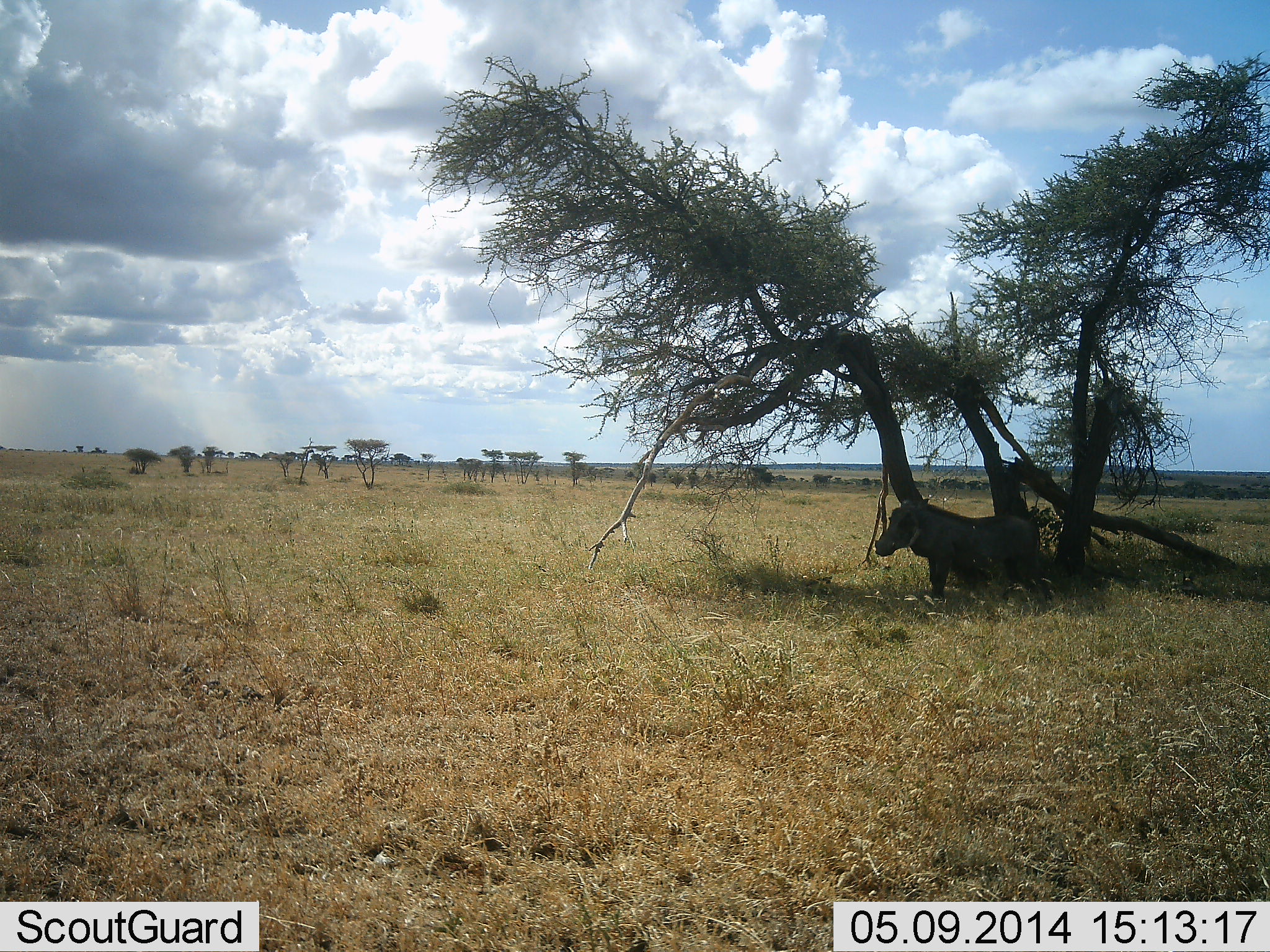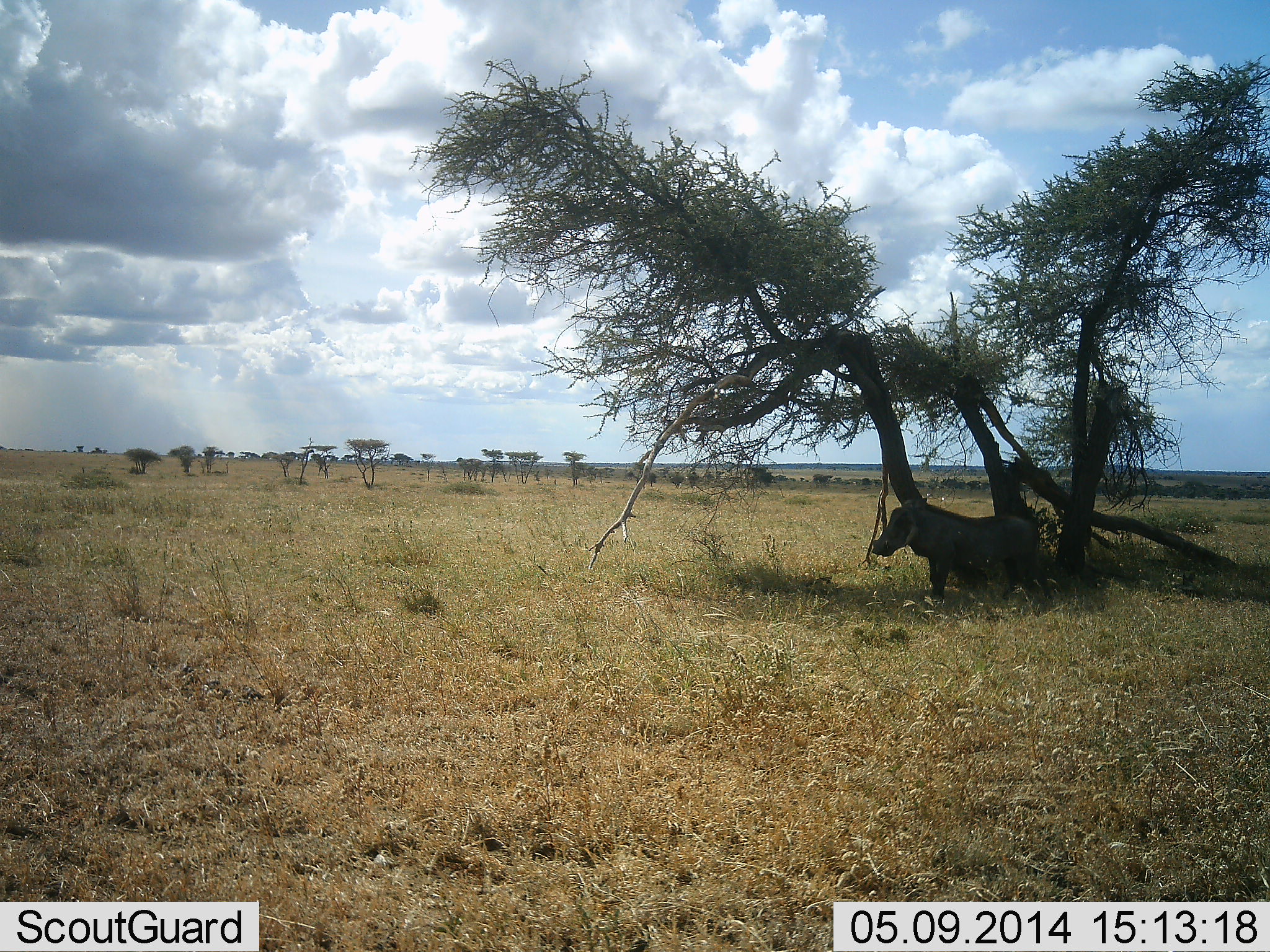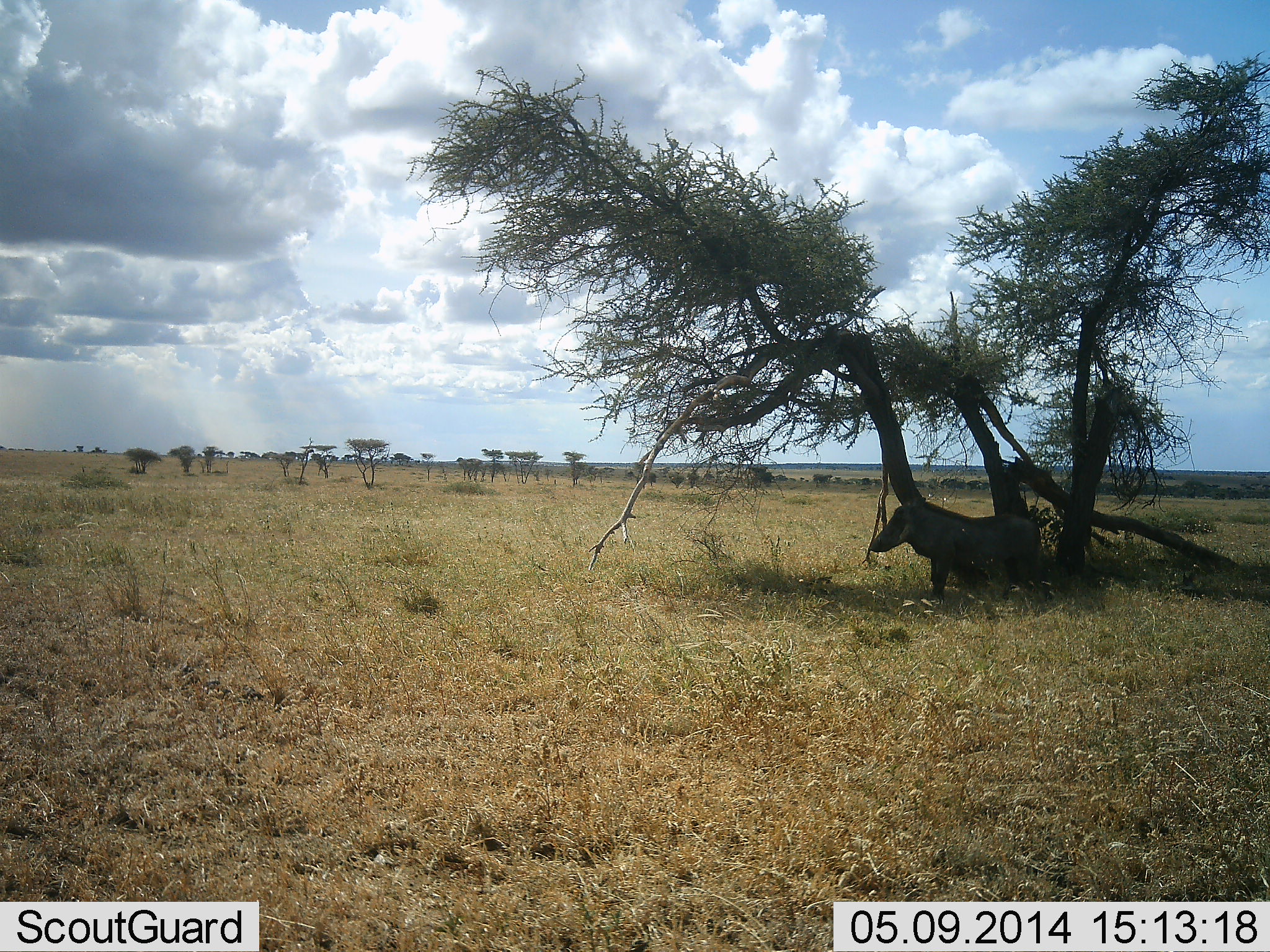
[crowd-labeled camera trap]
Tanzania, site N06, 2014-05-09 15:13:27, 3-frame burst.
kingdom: Animalia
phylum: Chordata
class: Mammalia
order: Artiodactyla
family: Suidae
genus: Phacochoerus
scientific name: Phacochoerus africanus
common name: warthog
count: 1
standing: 100%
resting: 17%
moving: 0%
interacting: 0%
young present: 0%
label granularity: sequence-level